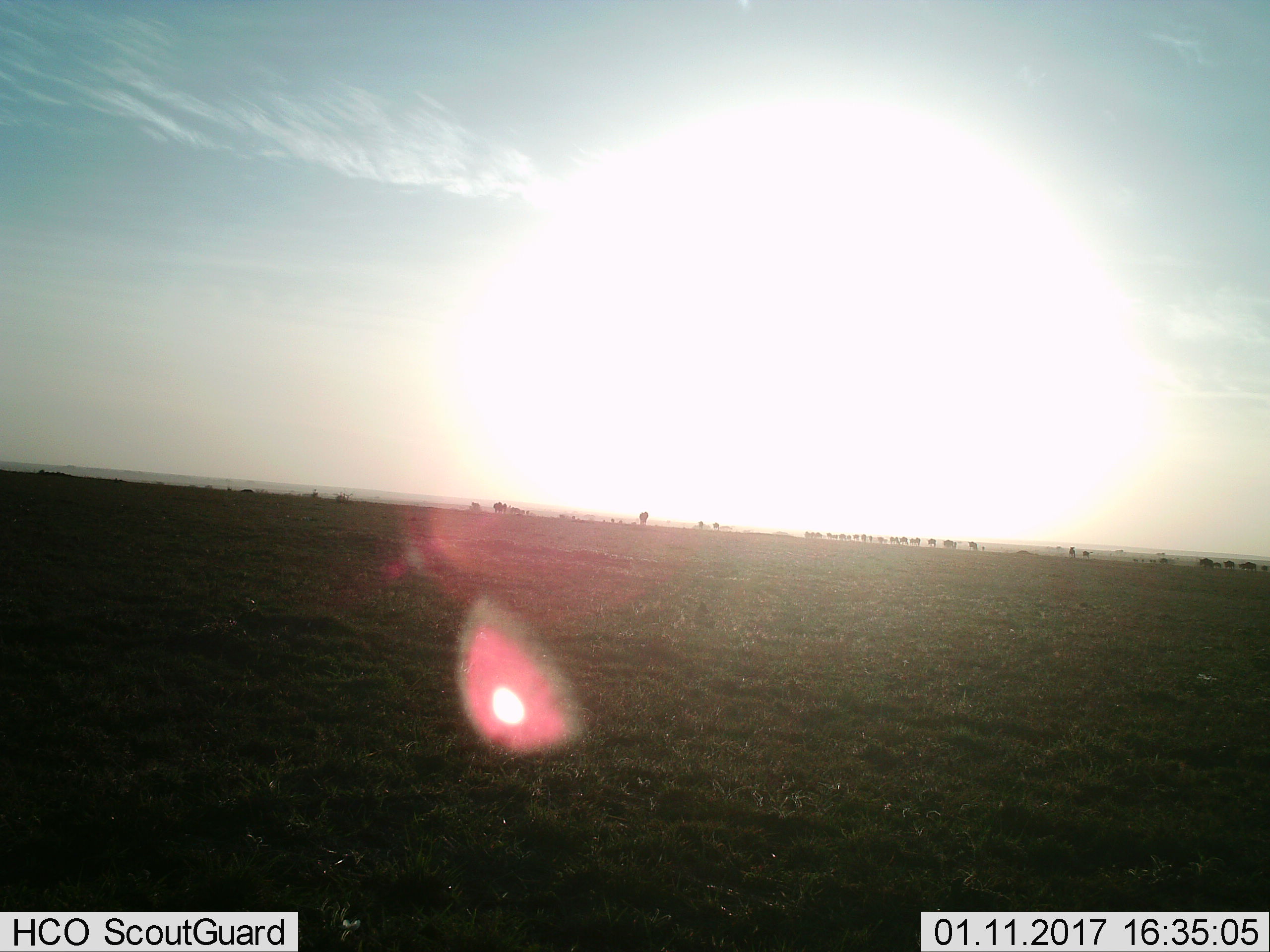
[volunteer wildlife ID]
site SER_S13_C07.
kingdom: Animalia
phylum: Chordata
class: Mammalia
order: Artiodactyla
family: Bovidae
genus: Connochaetes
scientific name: Connochaetes taurinus taurinus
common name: blue wildebeest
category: wildebeestblue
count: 11-50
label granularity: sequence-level